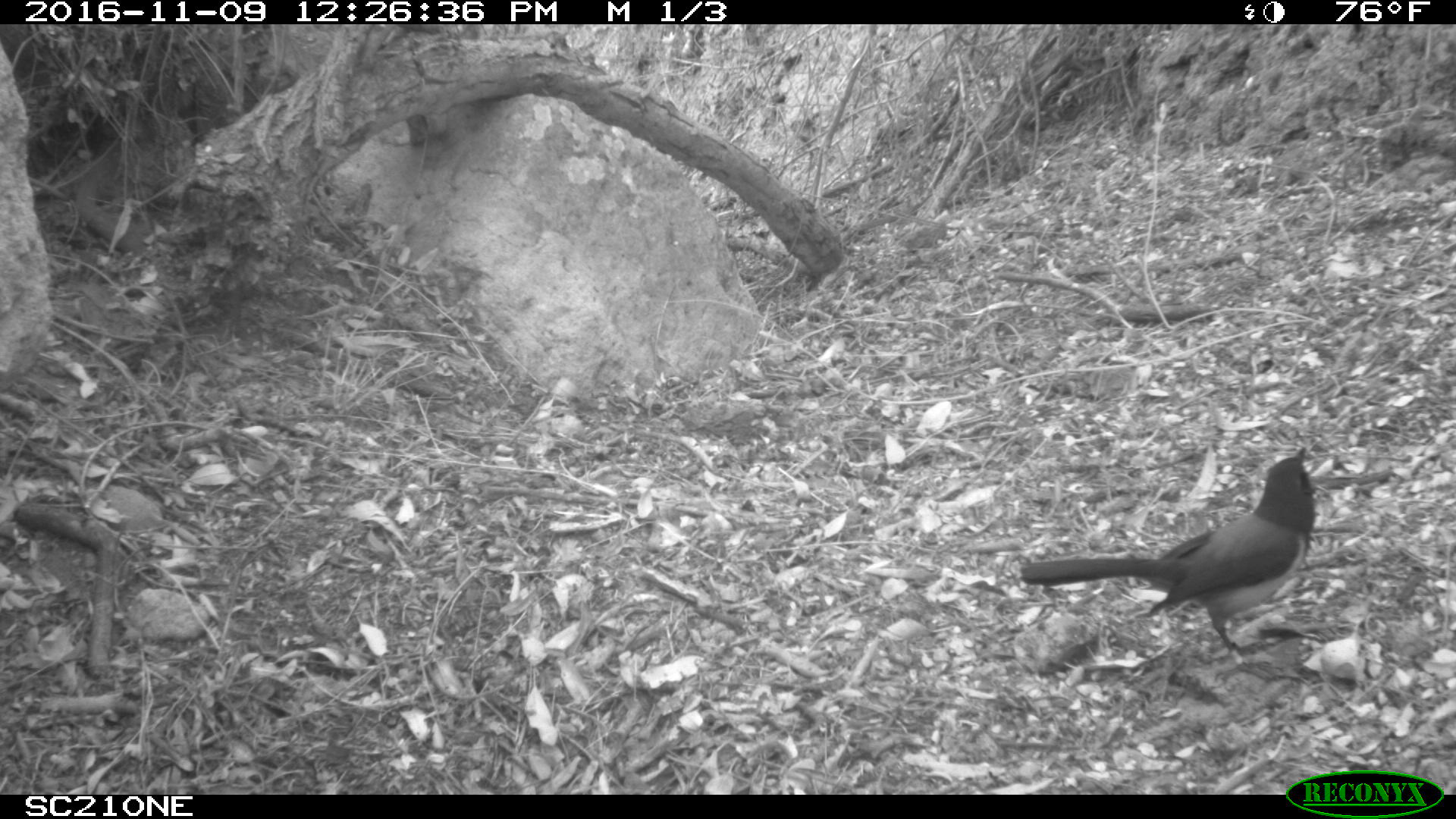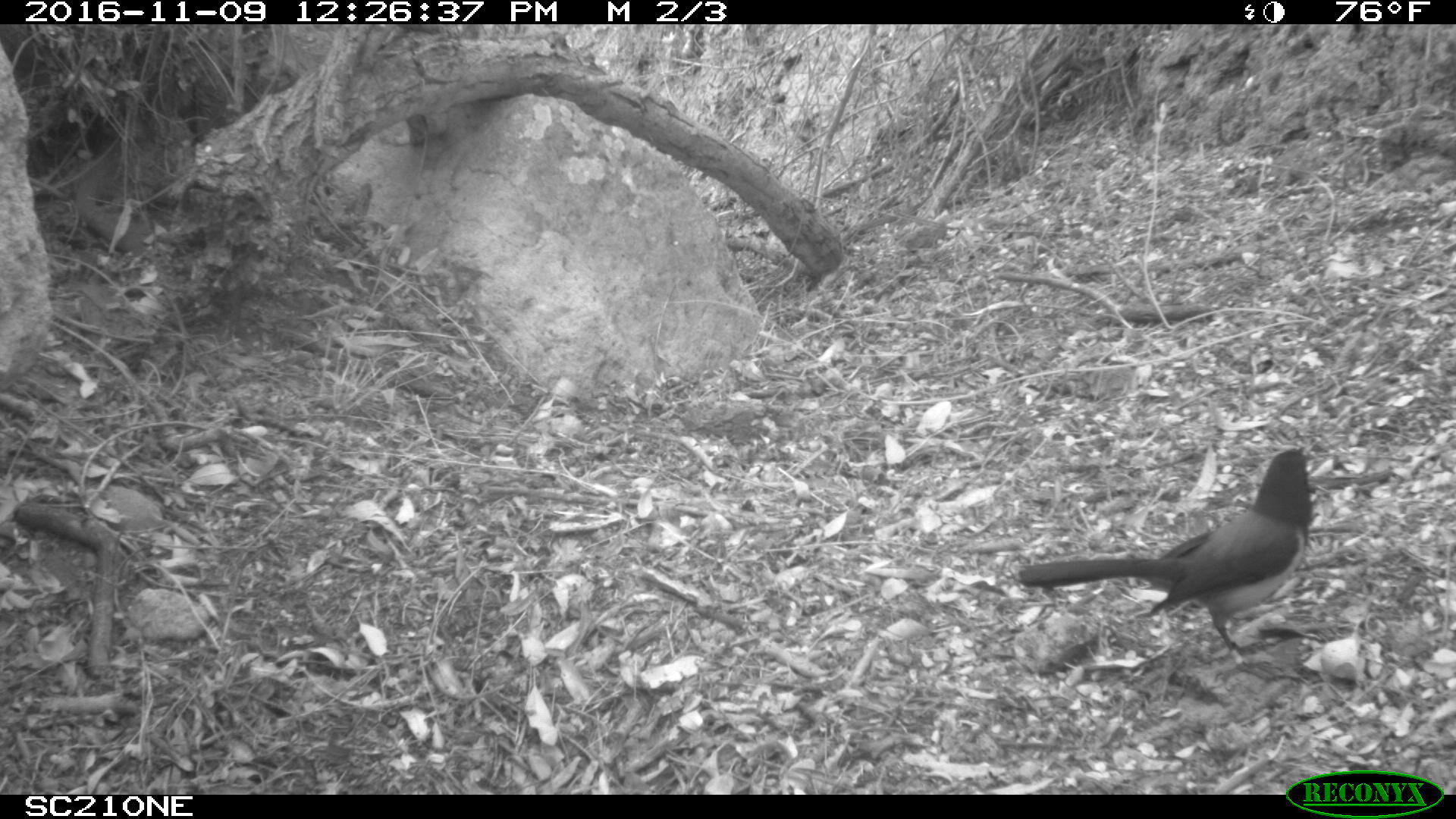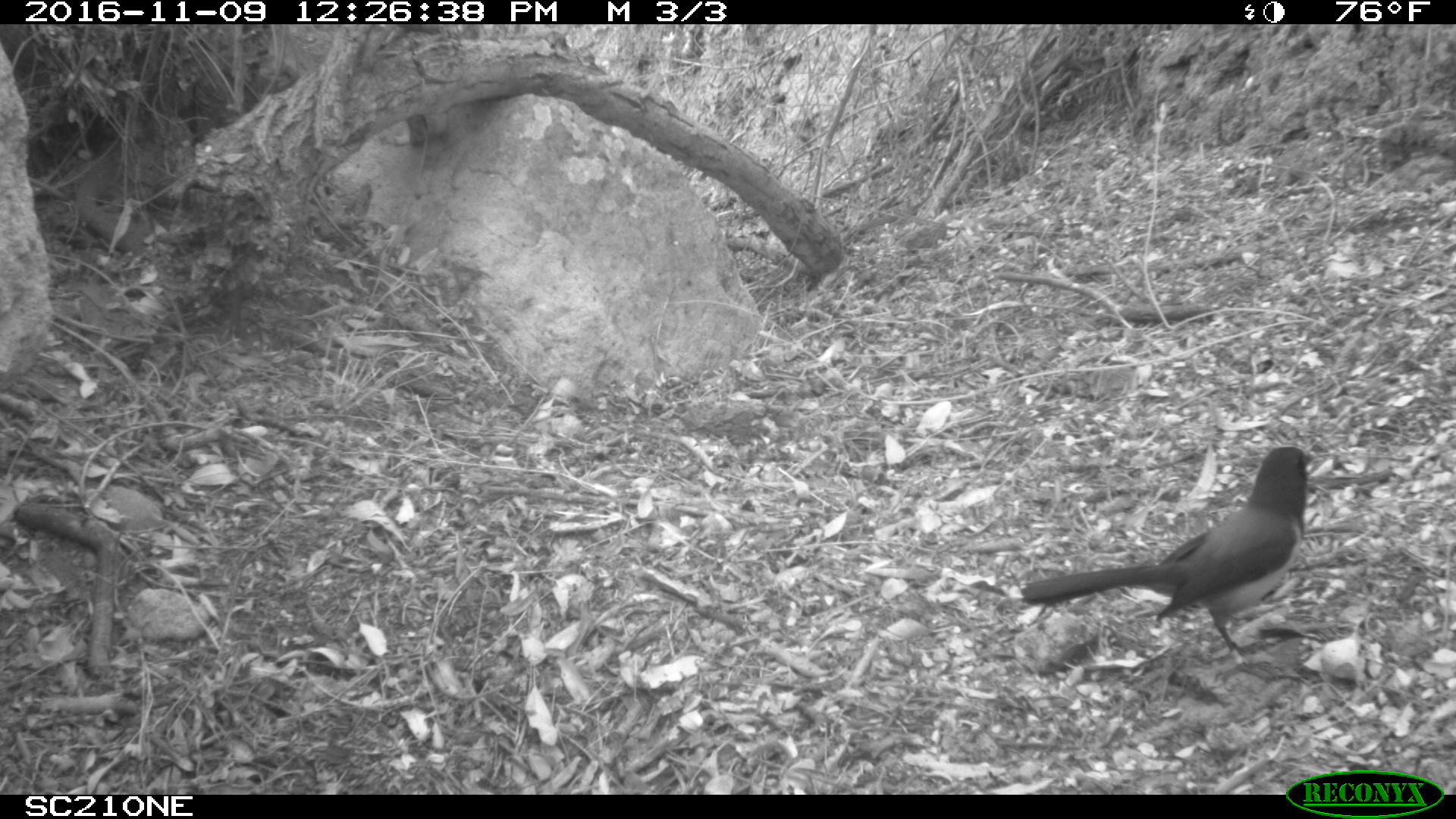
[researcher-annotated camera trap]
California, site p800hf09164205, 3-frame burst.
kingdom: Animalia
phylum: Chordata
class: Aves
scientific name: Aves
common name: bird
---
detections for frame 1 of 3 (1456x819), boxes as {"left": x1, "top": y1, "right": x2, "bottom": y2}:
bird: {"left": 1020, "top": 446, "right": 1313, "bottom": 654}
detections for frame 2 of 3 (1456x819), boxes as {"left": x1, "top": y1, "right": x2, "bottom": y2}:
bird: {"left": 1015, "top": 445, "right": 1320, "bottom": 685}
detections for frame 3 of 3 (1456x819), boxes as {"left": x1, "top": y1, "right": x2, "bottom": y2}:
bird: {"left": 1019, "top": 444, "right": 1347, "bottom": 690}